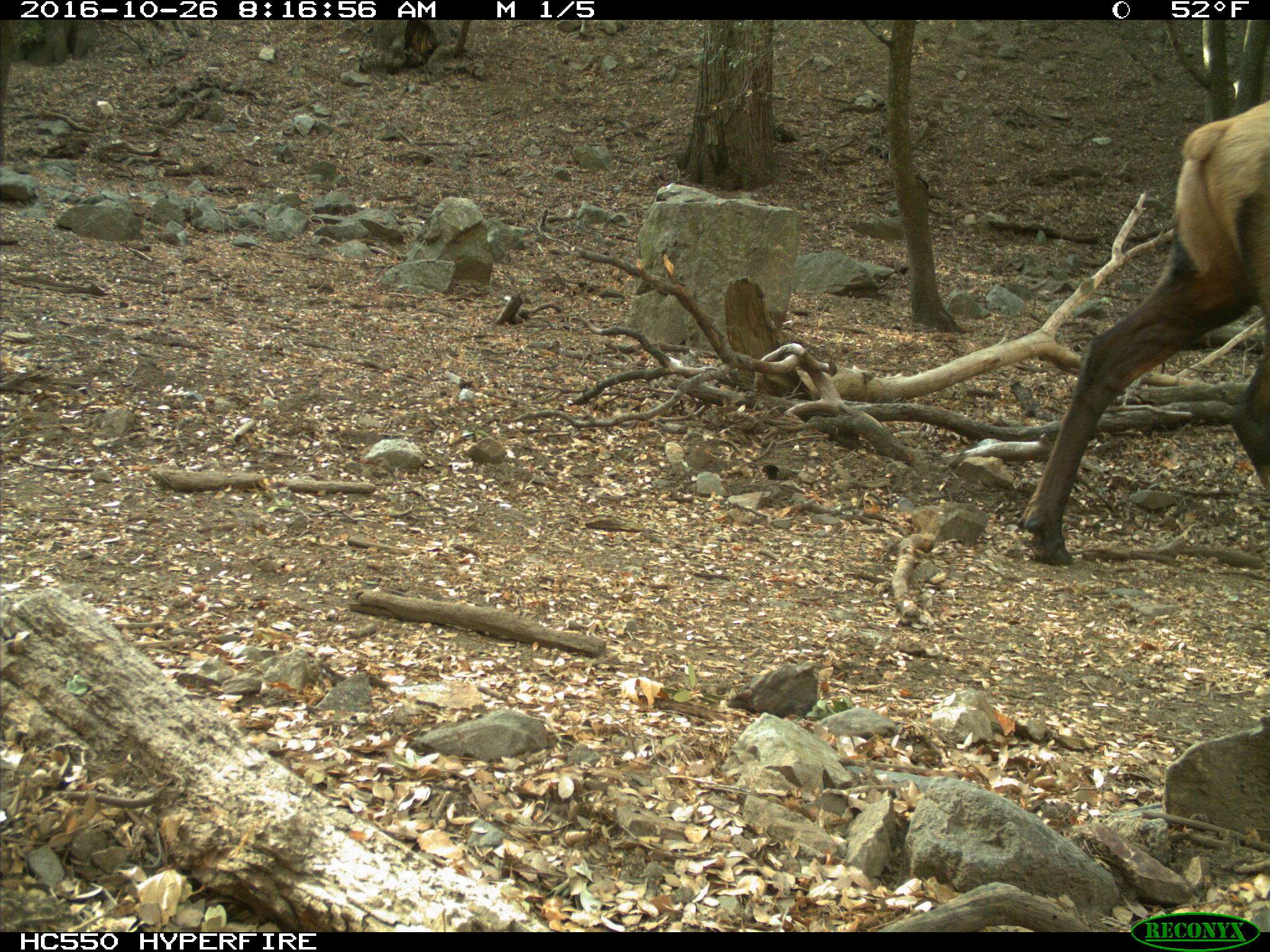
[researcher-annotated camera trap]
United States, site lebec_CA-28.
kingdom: Animalia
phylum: Chordata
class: Mammalia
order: Artiodactyla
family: Cervidae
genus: Cervus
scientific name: Cervus canadensis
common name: elk